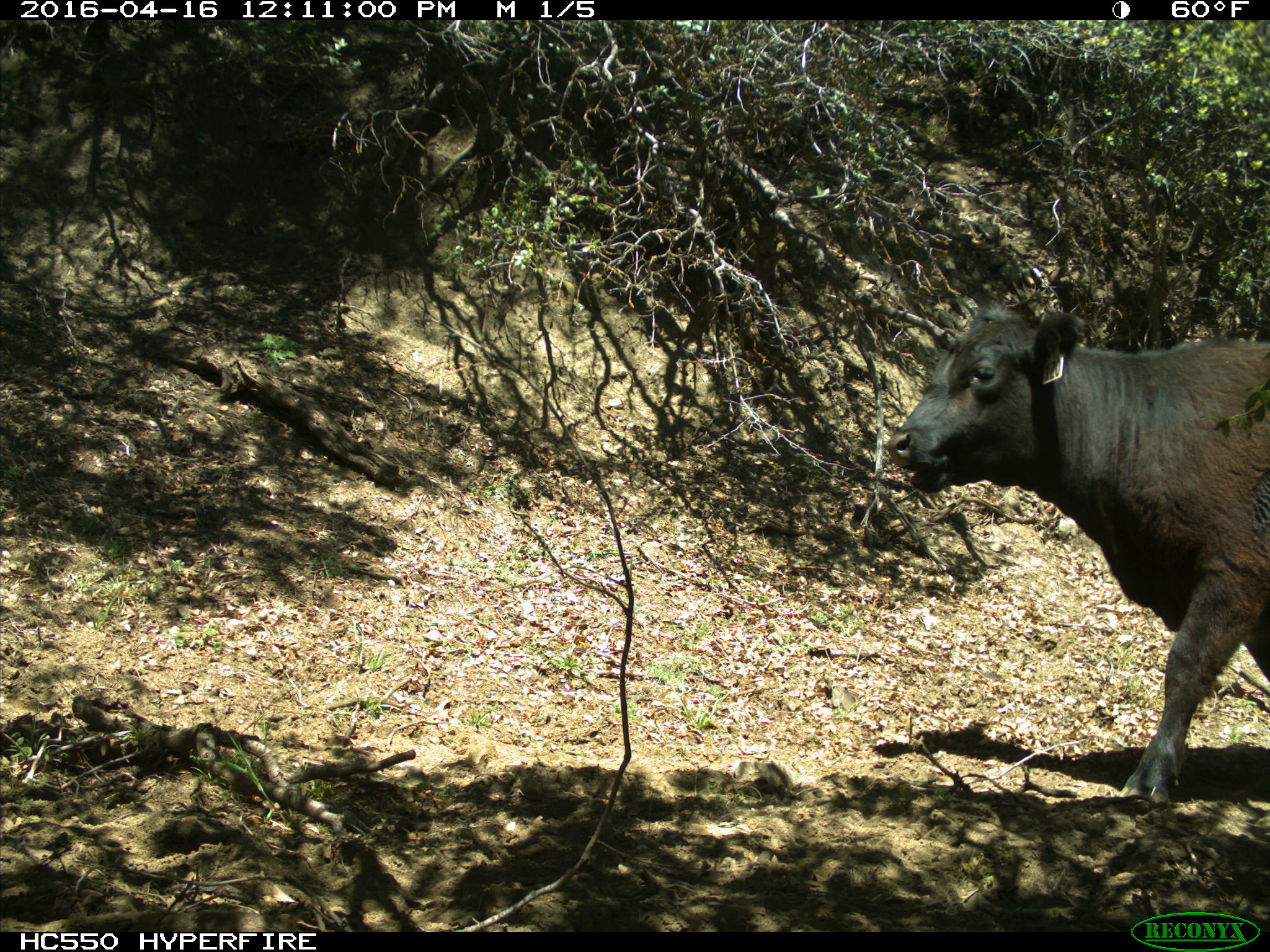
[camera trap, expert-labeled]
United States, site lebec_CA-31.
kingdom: Animalia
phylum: Chordata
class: Mammalia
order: Artiodactyla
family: Bovidae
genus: Bos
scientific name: Bos taurus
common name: domestic cow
Bos taurus (domestic cow).